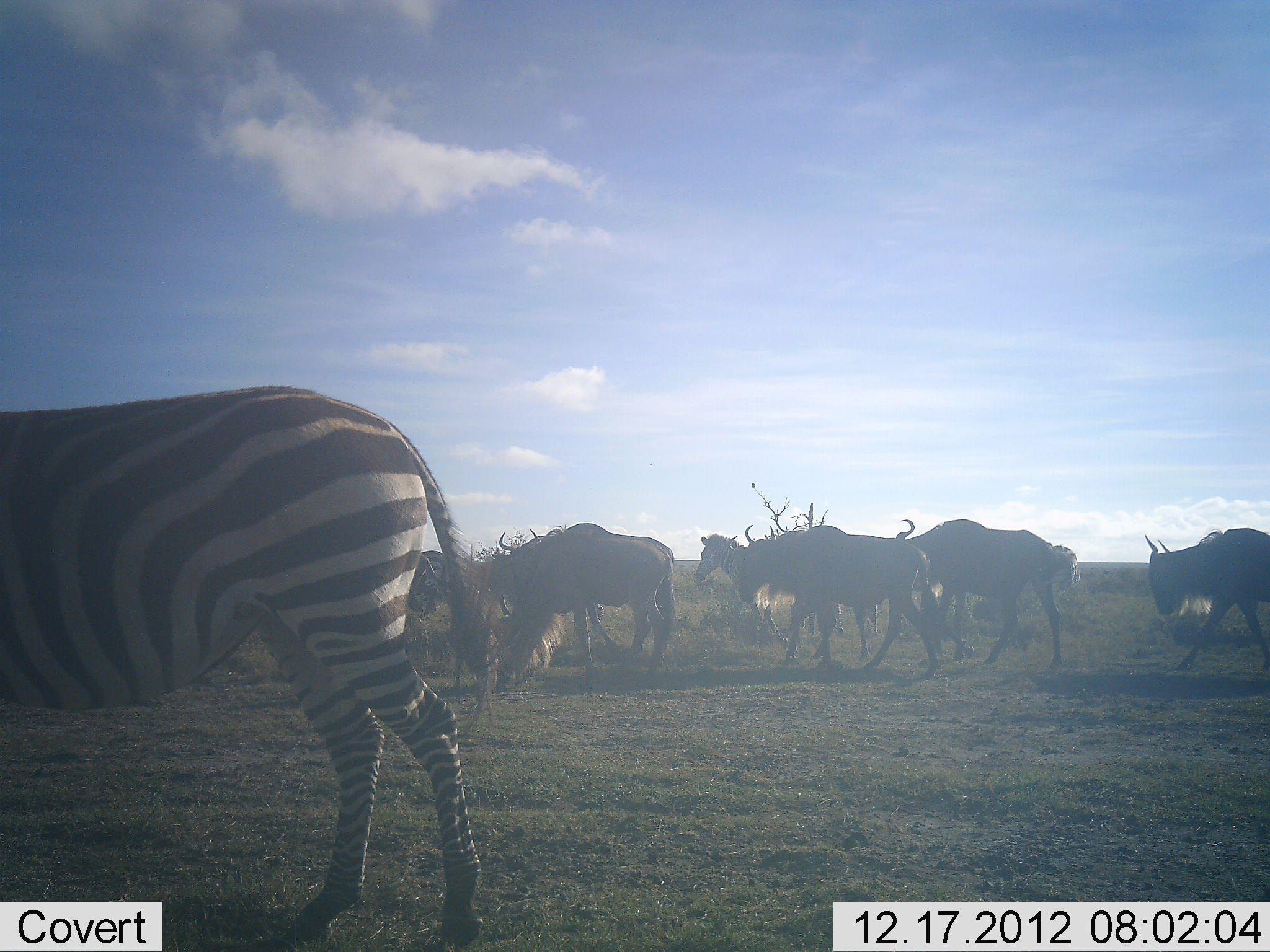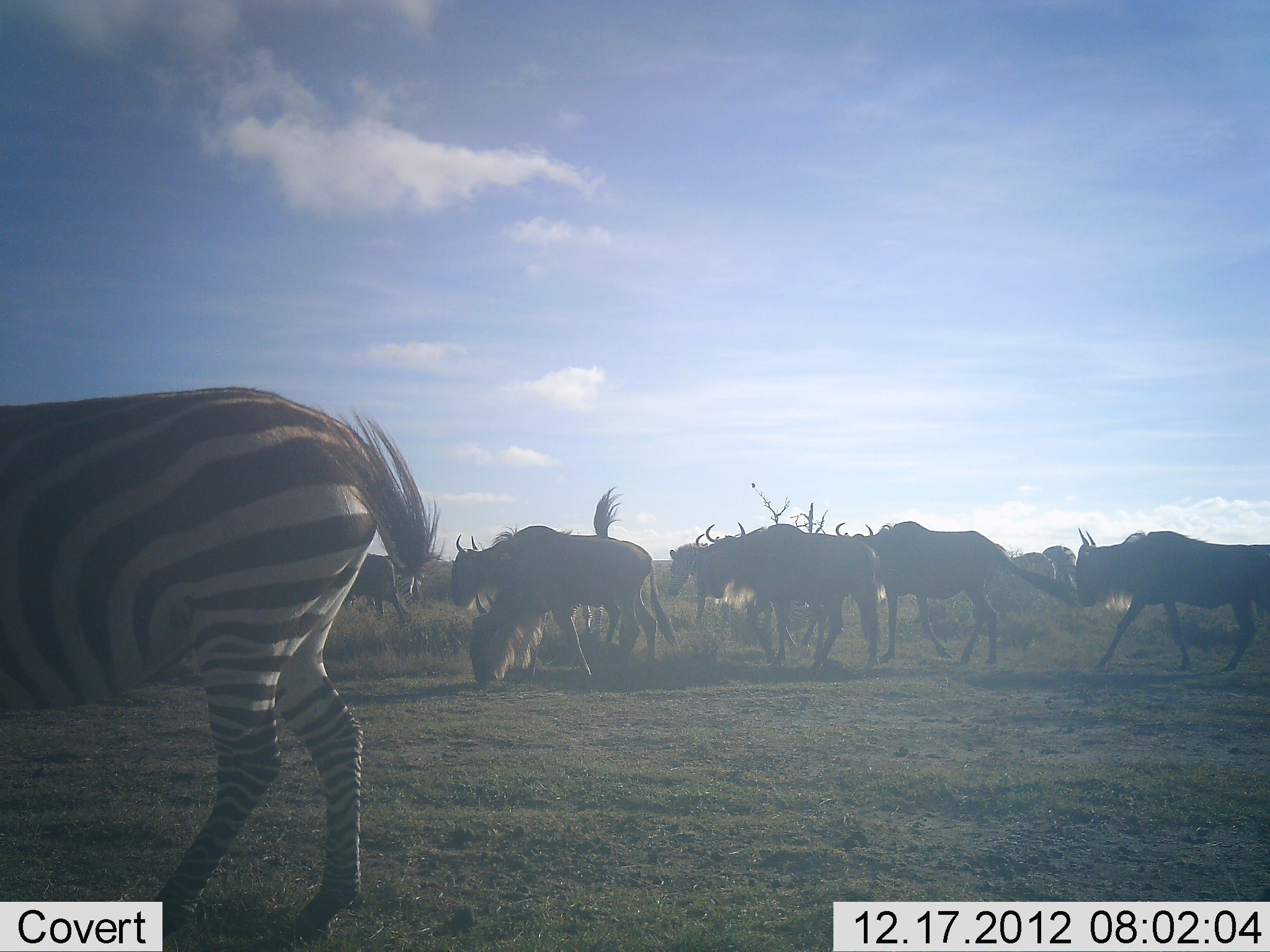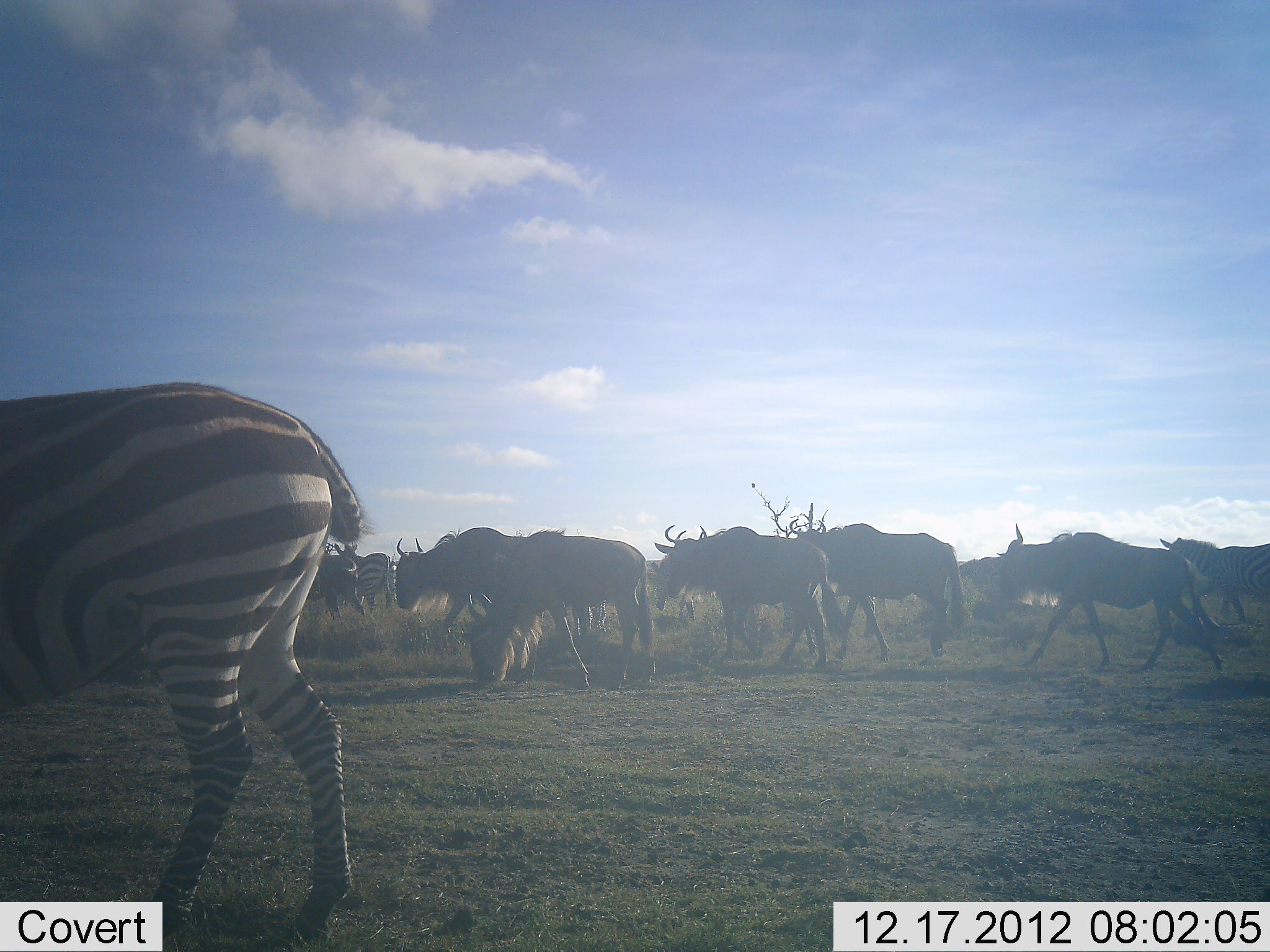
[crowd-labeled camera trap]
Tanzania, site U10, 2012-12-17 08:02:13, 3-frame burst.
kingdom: Animalia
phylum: Chordata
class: Mammalia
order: Artiodactyla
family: Bovidae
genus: Connochaetes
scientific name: Connochaetes taurinus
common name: blue wildebeest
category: wildebeest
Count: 7.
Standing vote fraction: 10%.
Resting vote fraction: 0%.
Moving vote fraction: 90%.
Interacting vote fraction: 0%.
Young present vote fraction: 0%.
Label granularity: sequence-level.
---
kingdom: Animalia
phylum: Chordata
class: Mammalia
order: Perissodactyla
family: Equidae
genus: Equus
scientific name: Equus quagga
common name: plains zebra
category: zebra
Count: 3.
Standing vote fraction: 20%.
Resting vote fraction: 0%.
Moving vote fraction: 90%.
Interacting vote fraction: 0%.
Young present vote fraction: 0%.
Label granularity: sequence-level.